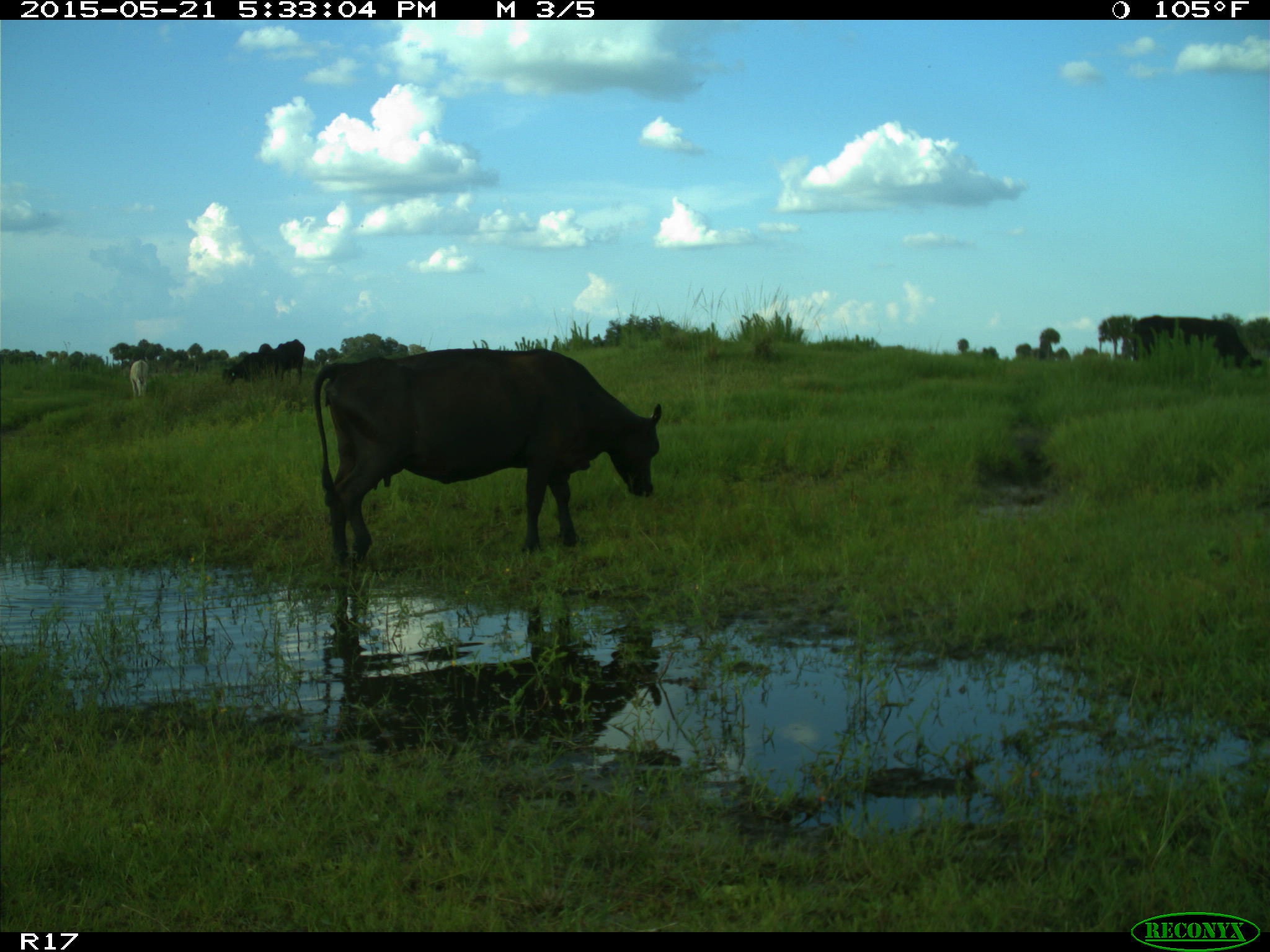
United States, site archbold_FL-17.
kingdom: Animalia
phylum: Chordata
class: Mammalia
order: Artiodactyla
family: Bovidae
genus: Bos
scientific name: Bos taurus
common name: domestic cow